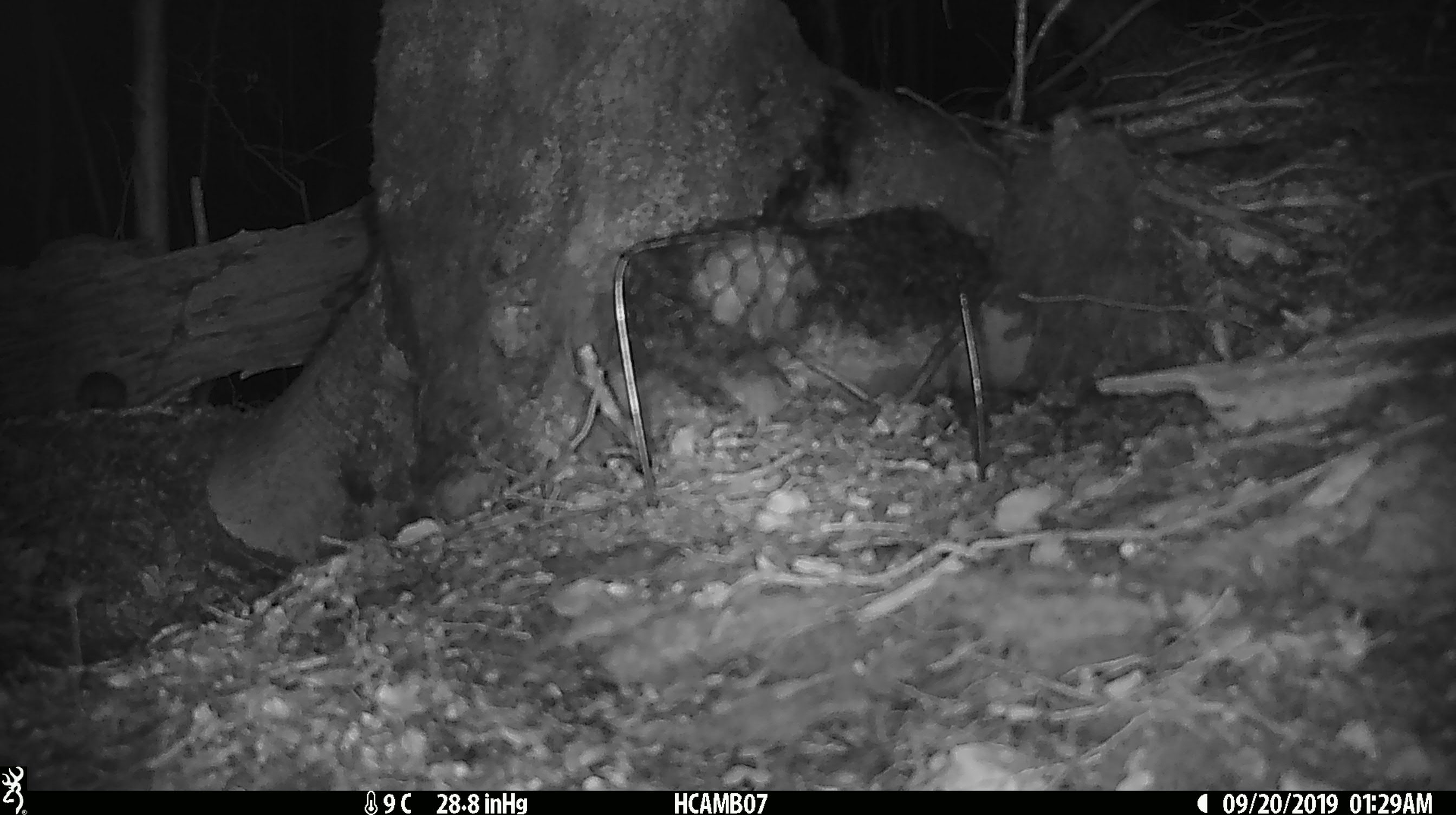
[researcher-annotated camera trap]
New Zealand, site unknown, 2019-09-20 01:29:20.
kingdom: Animalia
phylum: Chordata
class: Mammalia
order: Rodentia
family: Muridae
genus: Mus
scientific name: Mus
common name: mouse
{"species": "mouse (Mus)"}